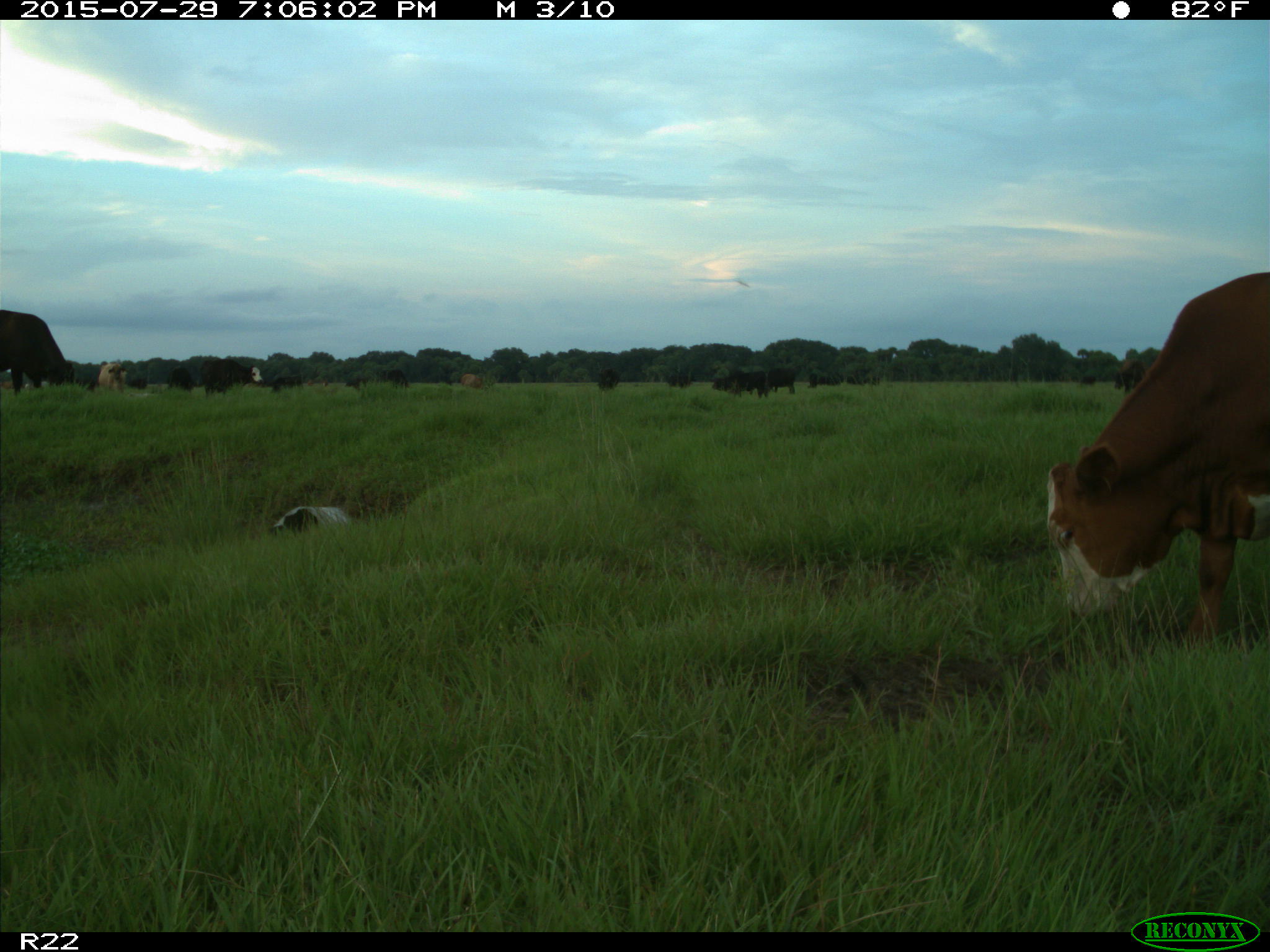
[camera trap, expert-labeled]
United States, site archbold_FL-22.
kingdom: Animalia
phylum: Chordata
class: Mammalia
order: Artiodactyla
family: Bovidae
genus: Bos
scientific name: Bos taurus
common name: domestic cow